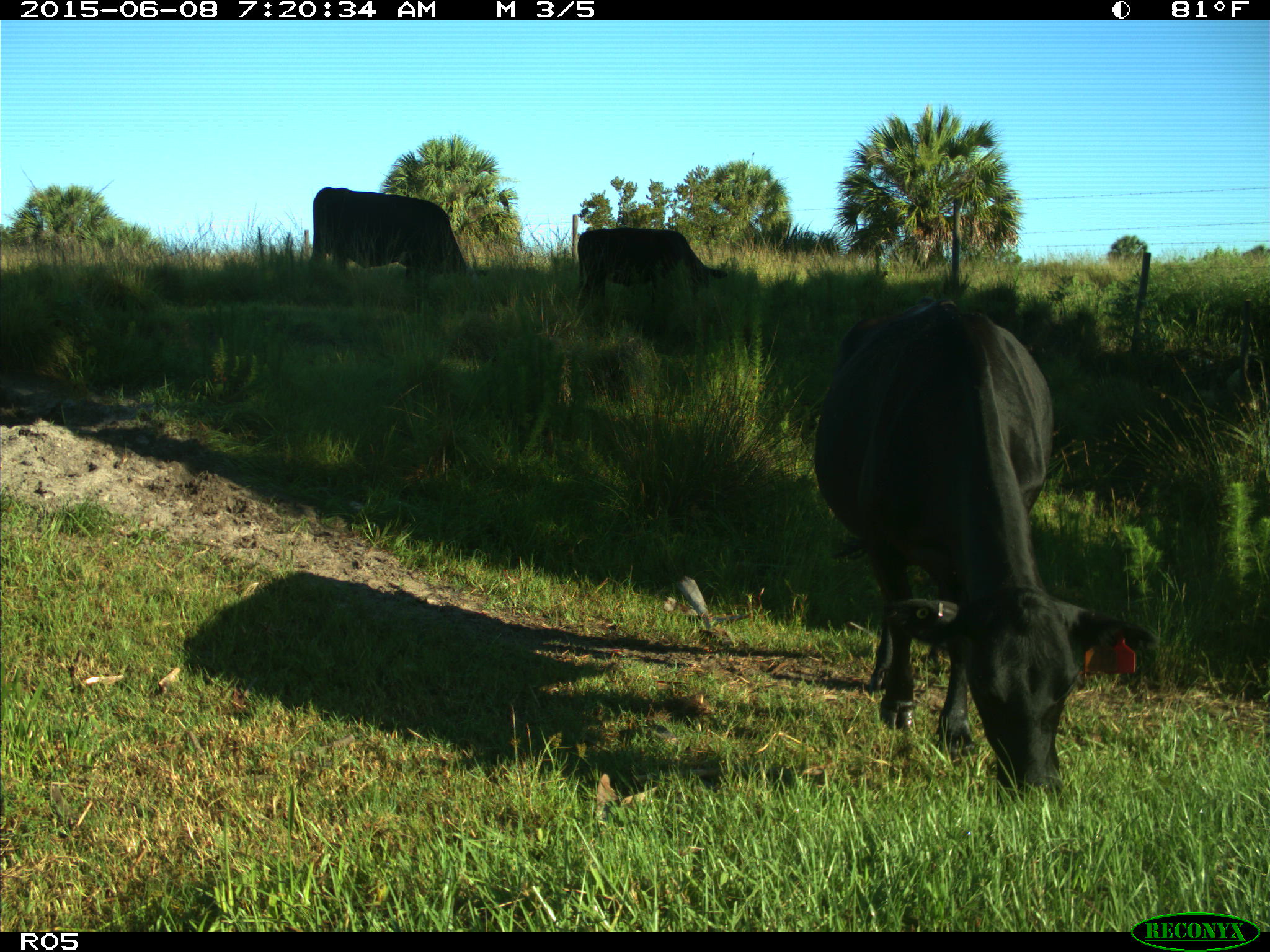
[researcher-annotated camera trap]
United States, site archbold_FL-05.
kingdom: Animalia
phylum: Chordata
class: Mammalia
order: Artiodactyla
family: Bovidae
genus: Bos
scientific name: Bos taurus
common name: domestic cow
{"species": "Bos taurus (domestic cow)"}